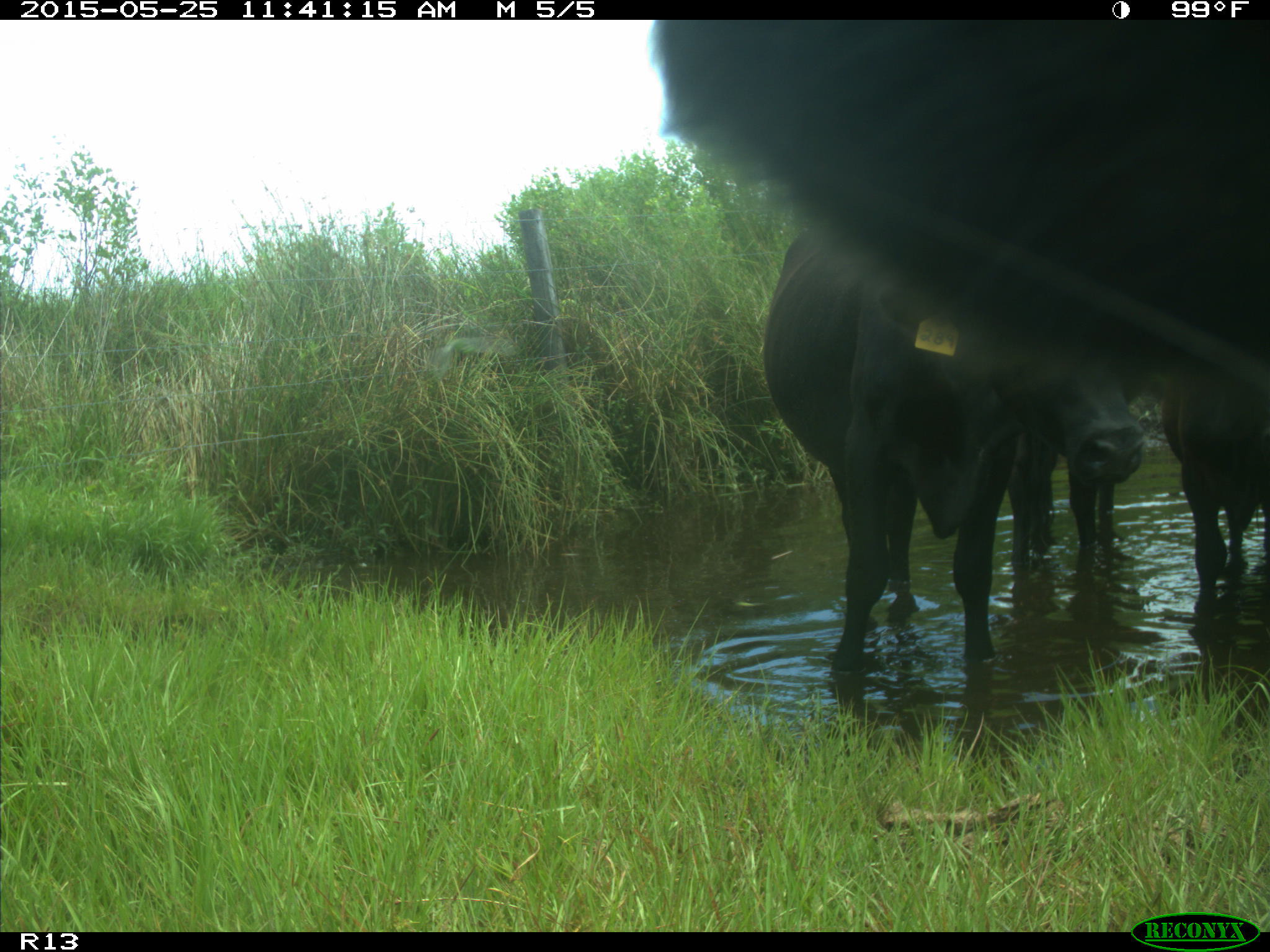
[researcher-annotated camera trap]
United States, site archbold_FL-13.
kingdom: Animalia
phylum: Chordata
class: Mammalia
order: Artiodactyla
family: Bovidae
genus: Bos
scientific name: Bos taurus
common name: domestic cow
Bos taurus (domestic cow).